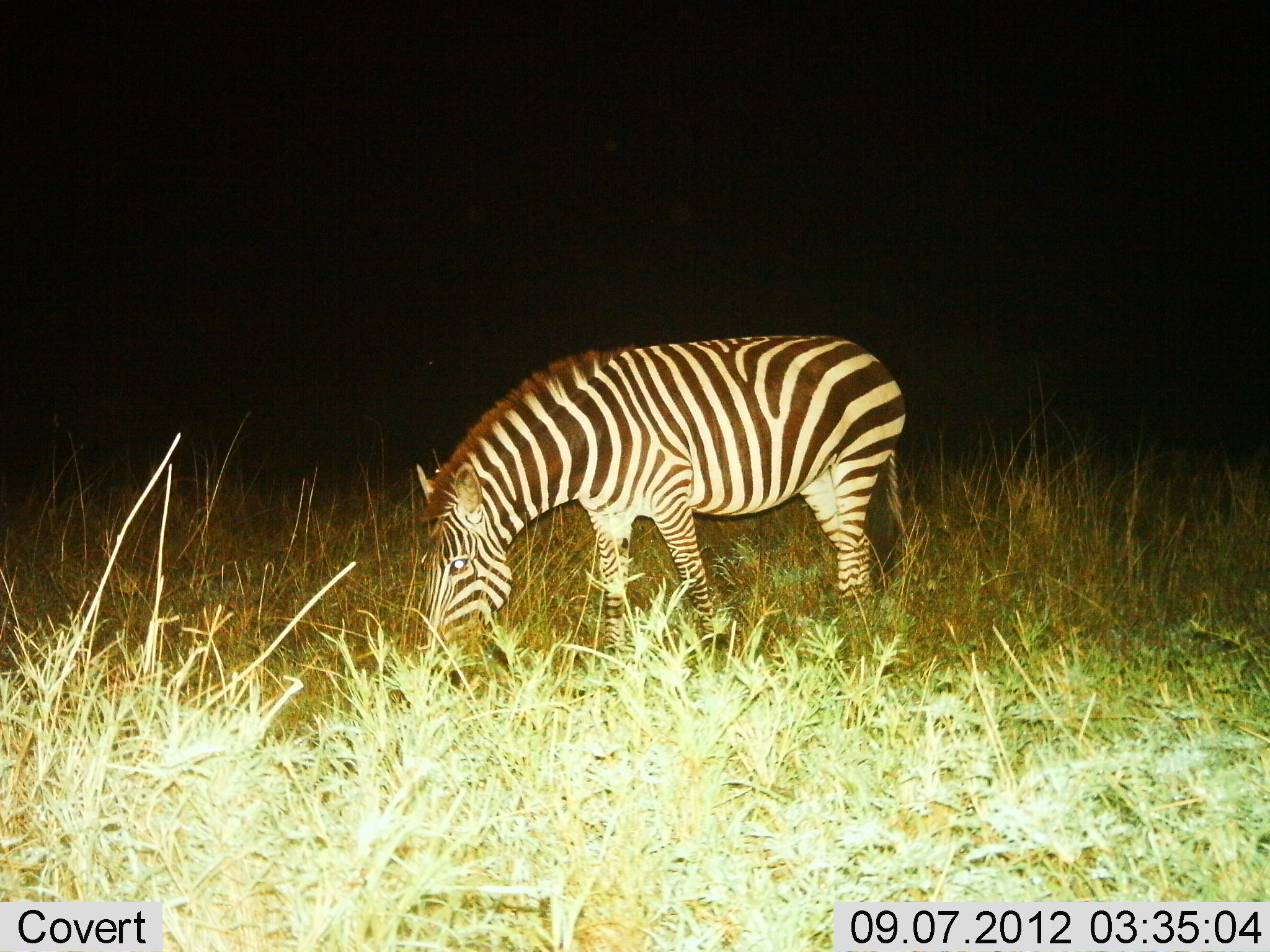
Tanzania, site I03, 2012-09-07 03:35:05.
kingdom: Animalia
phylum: Chordata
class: Mammalia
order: Perissodactyla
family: Equidae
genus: Equus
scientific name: Equus quagga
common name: plains zebra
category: zebra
Zebra (plains zebra) (Equus quagga), count 1. Behavior (volunteer vote fractions): standing 30%, resting 0%, moving 10%, interacting 0%. Young present (vote fraction): 0%. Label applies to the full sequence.